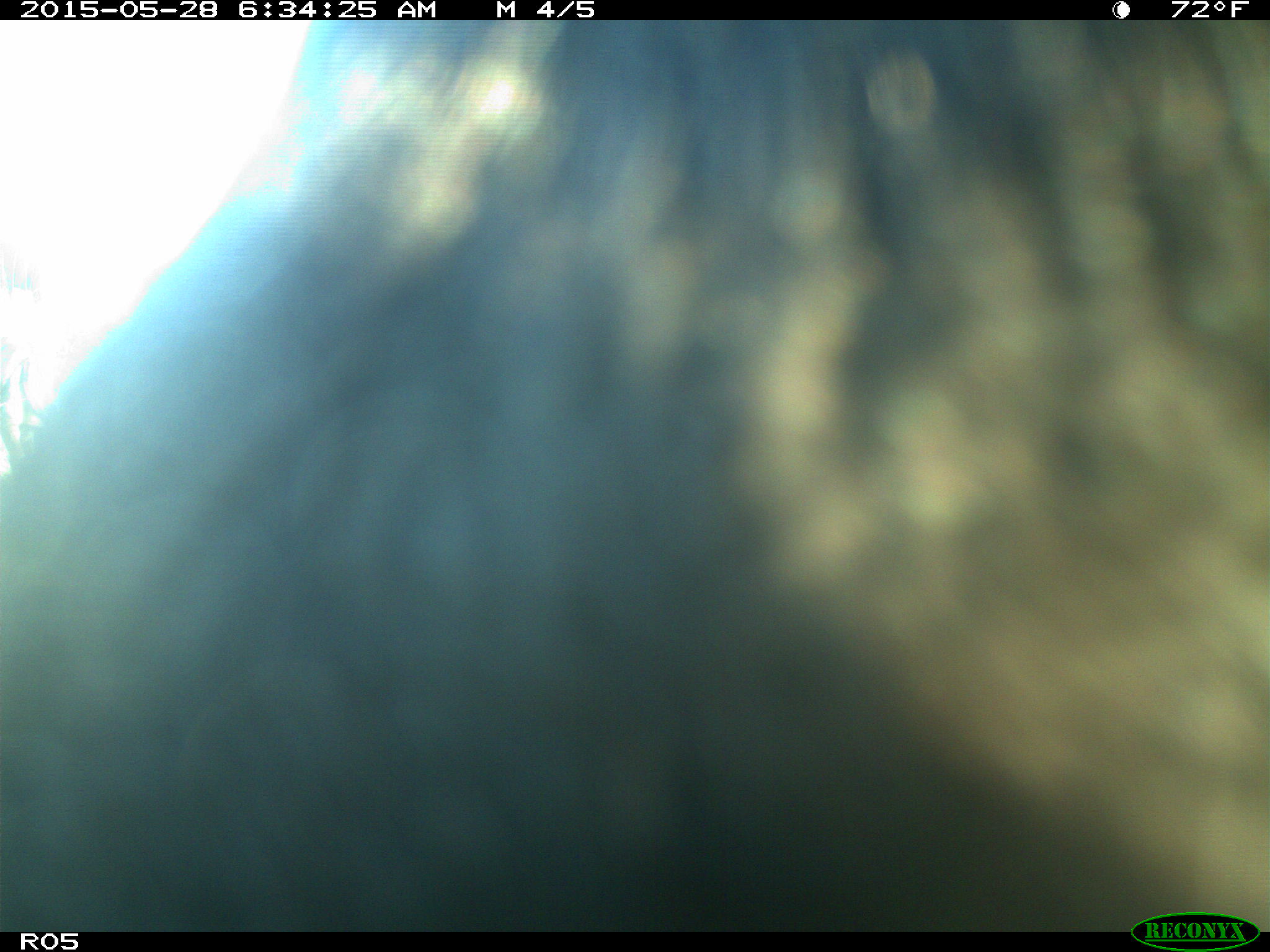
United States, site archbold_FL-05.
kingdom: Animalia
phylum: Chordata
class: Mammalia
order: Artiodactyla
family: Bovidae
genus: Bos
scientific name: Bos taurus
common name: domestic cow